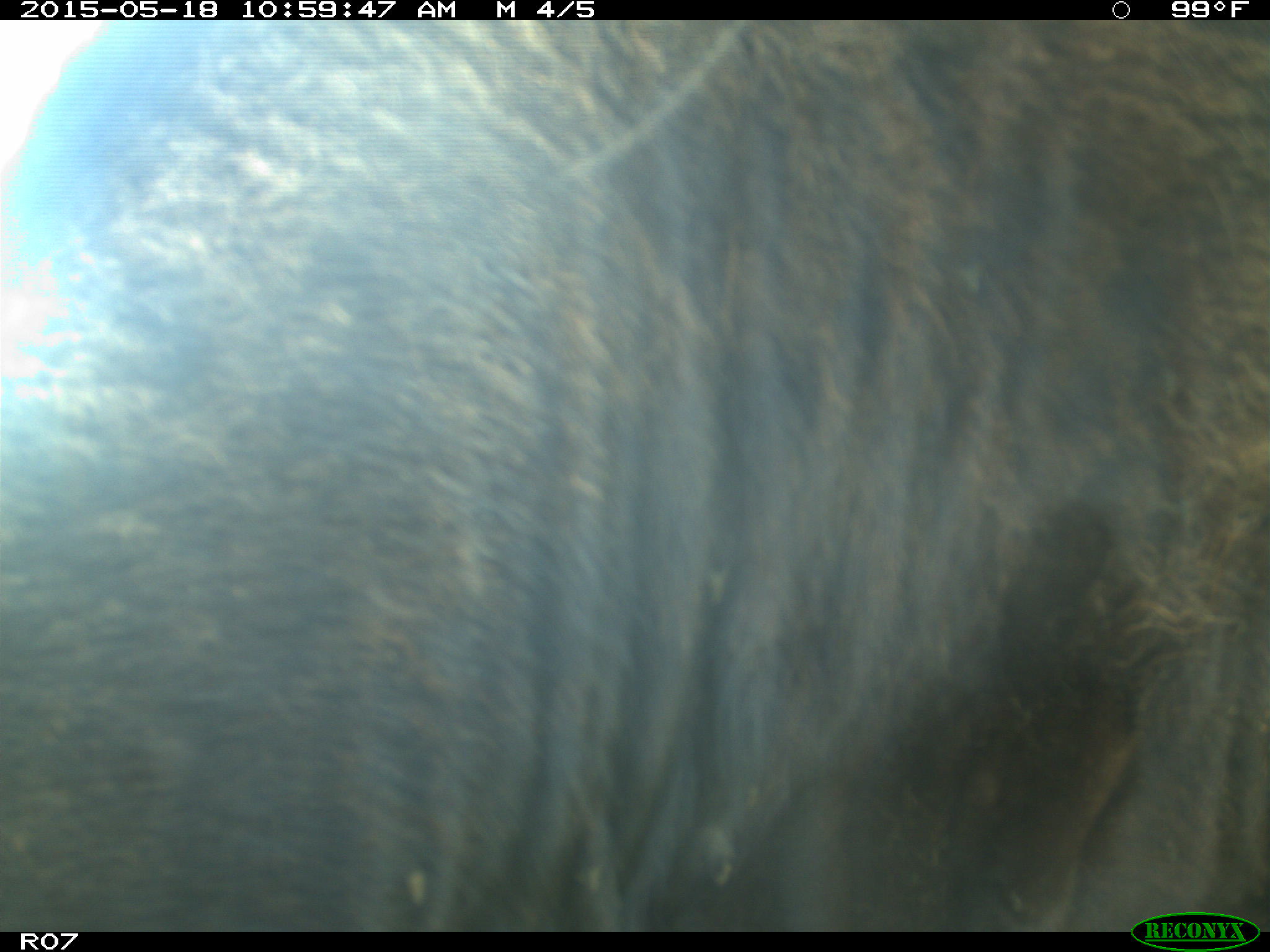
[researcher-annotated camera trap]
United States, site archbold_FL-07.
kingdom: Animalia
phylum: Chordata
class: Mammalia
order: Artiodactyla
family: Bovidae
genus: Bos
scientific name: Bos taurus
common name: domestic cow